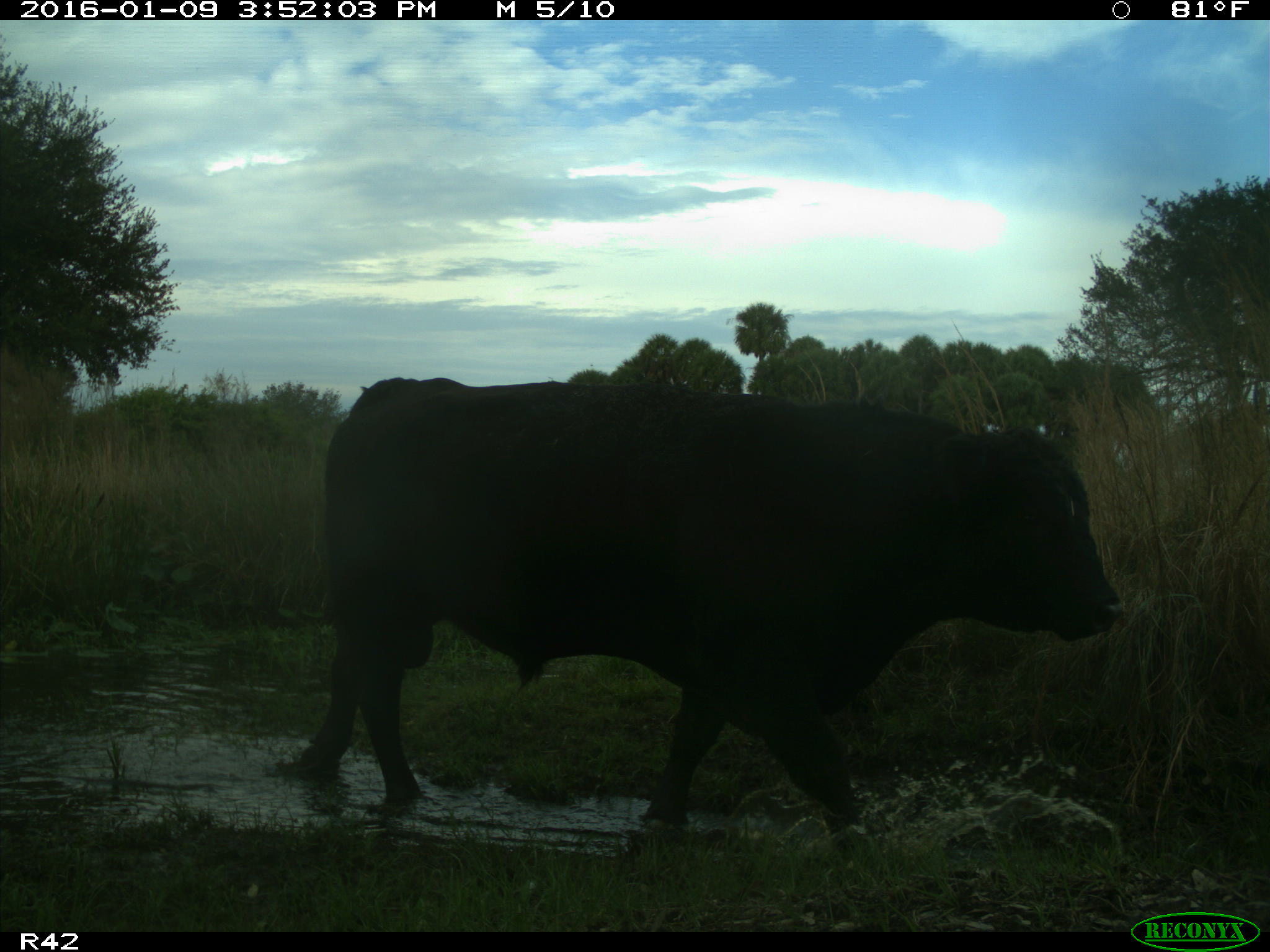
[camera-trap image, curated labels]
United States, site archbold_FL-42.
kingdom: Animalia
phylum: Chordata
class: Mammalia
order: Artiodactyla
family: Bovidae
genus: Bos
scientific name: Bos taurus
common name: domestic cow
Bos taurus (domestic cow).